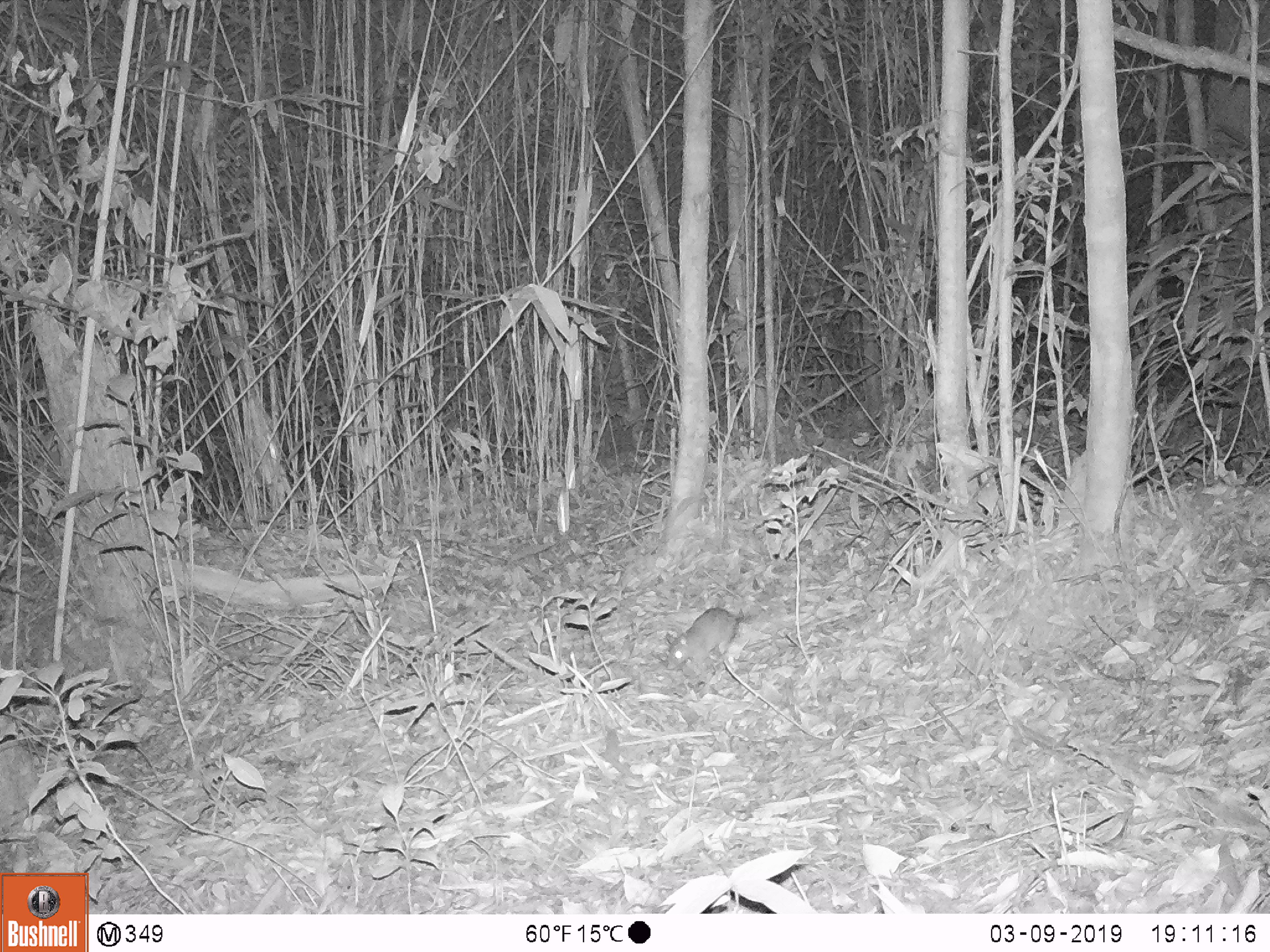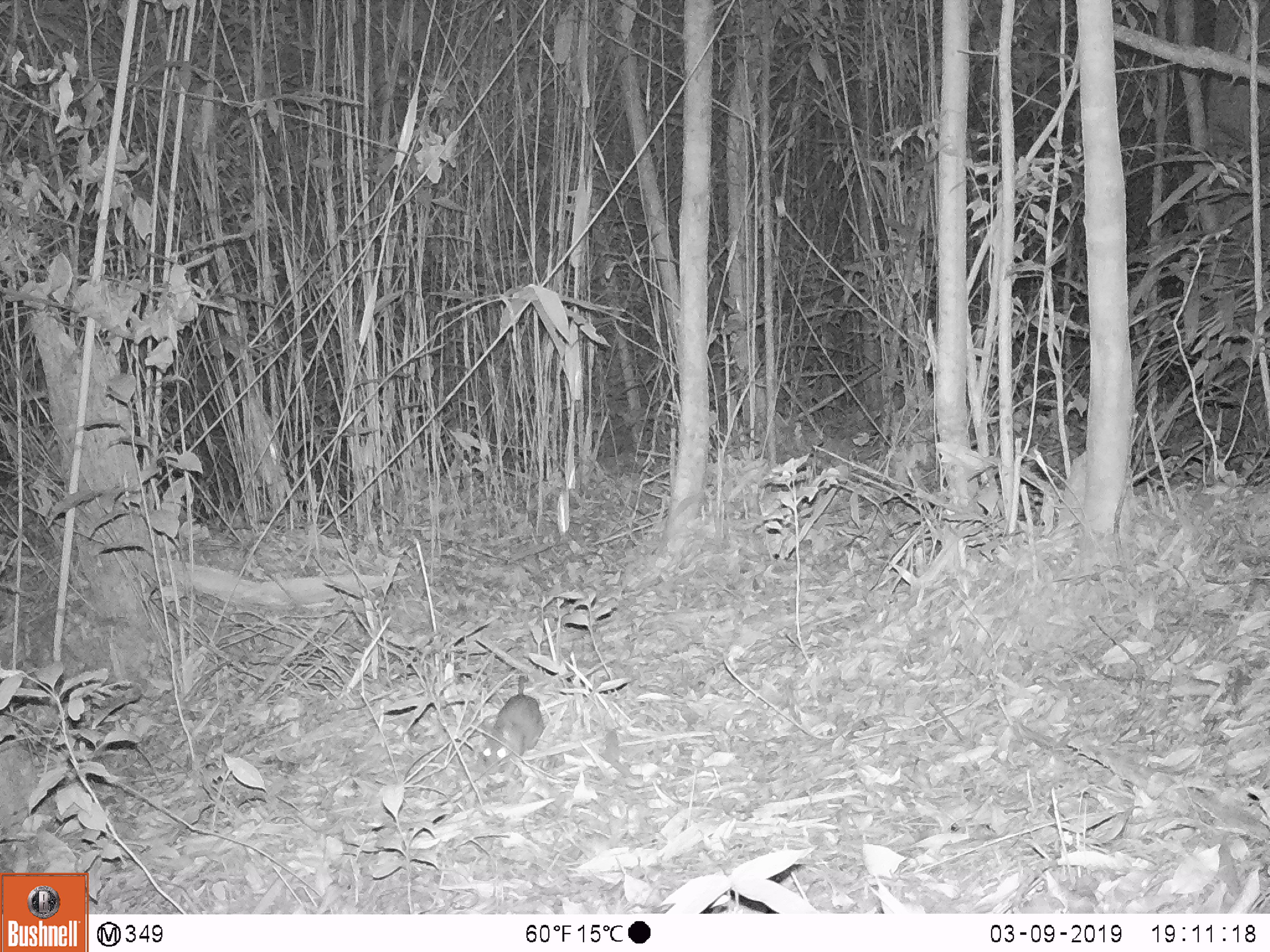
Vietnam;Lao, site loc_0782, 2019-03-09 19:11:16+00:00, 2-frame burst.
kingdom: Animalia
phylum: Chordata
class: Mammalia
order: Rodentia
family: Muridae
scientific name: Muridae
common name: old-world mice and rats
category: unidentified murid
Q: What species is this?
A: Unidentified murid (old-world mice and rats) (Muridae).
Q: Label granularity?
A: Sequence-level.